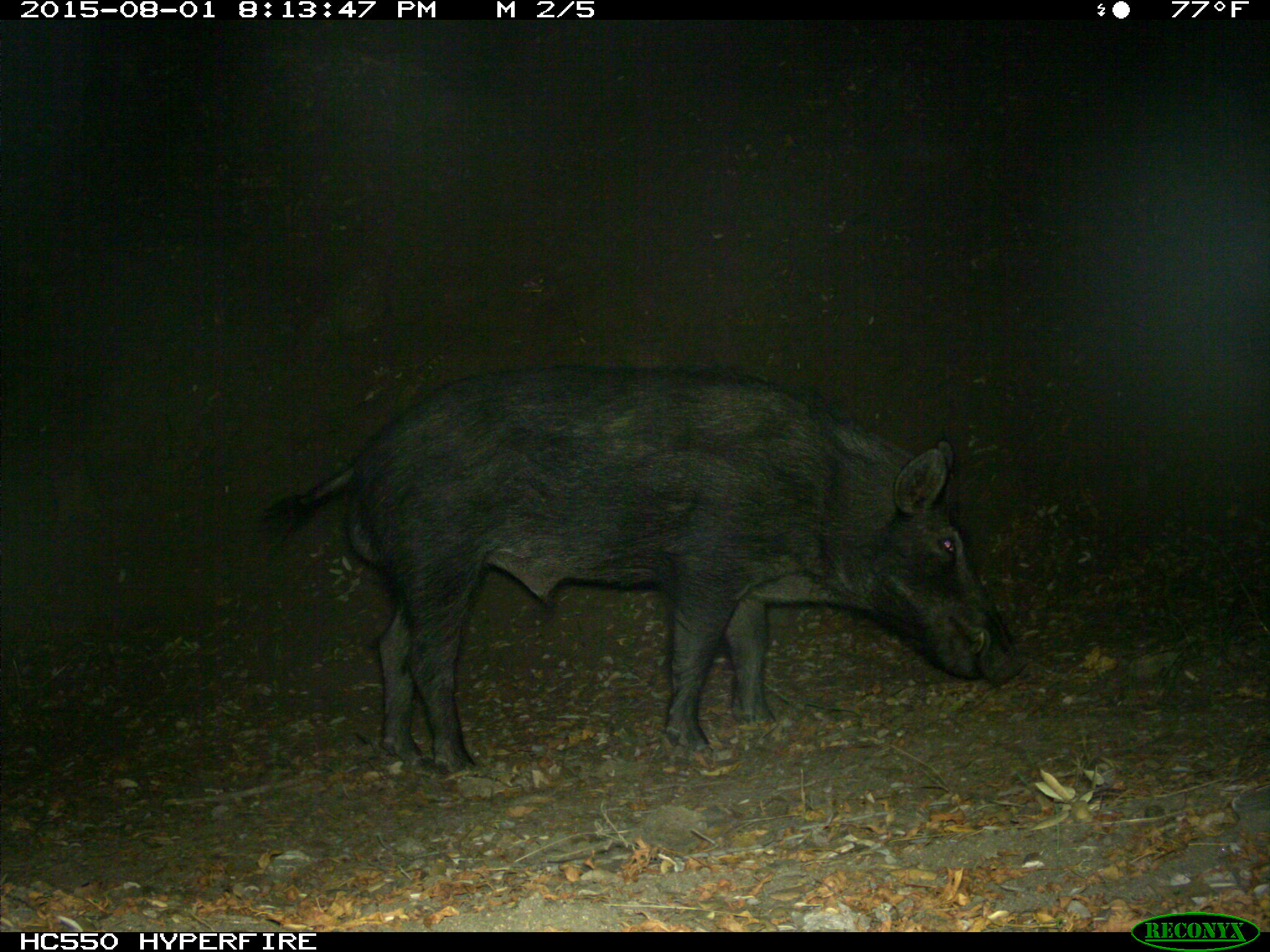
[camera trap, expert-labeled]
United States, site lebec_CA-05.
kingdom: Animalia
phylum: Chordata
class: Mammalia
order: Artiodactyla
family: Suidae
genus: Sus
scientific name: Sus scrofa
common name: wild boar